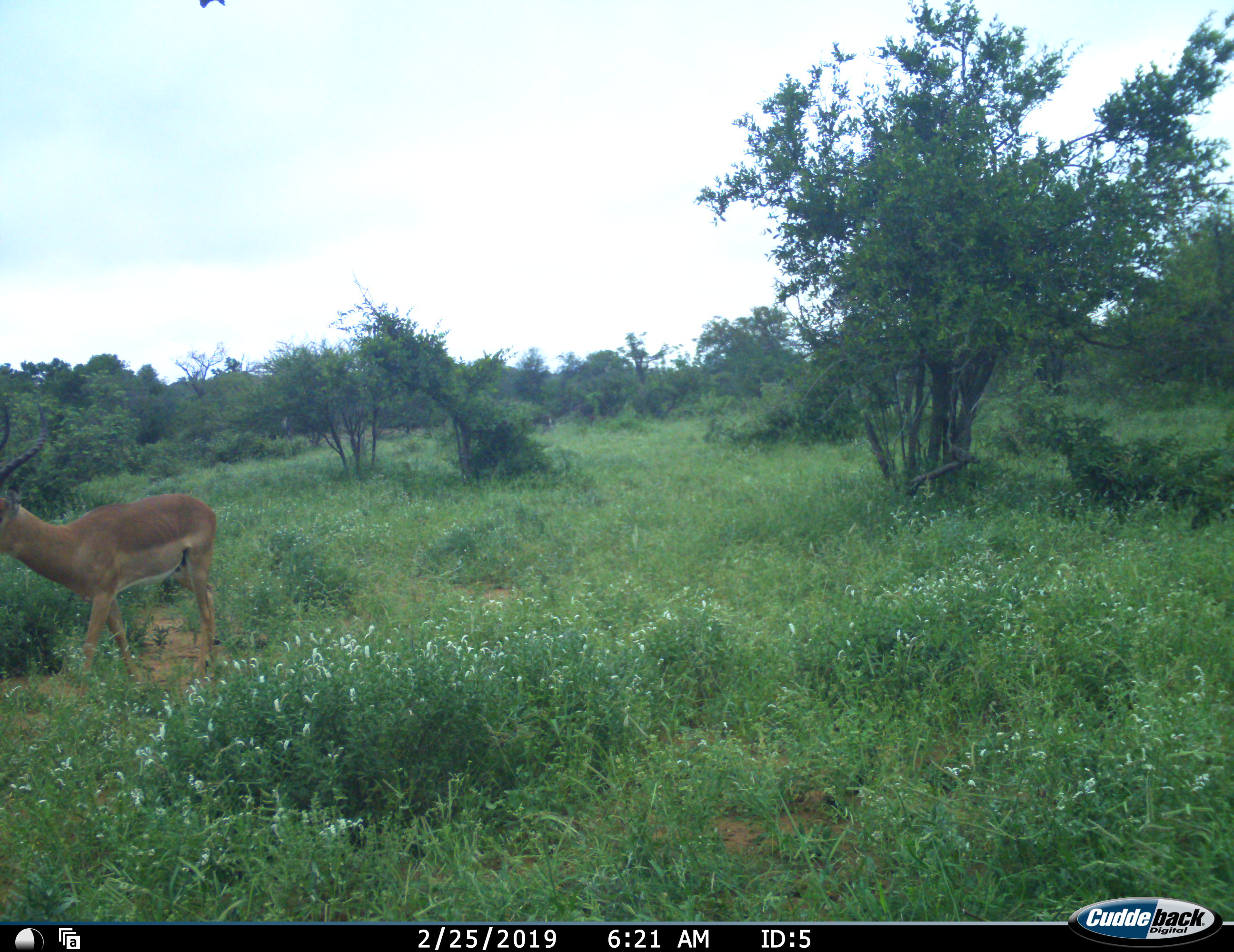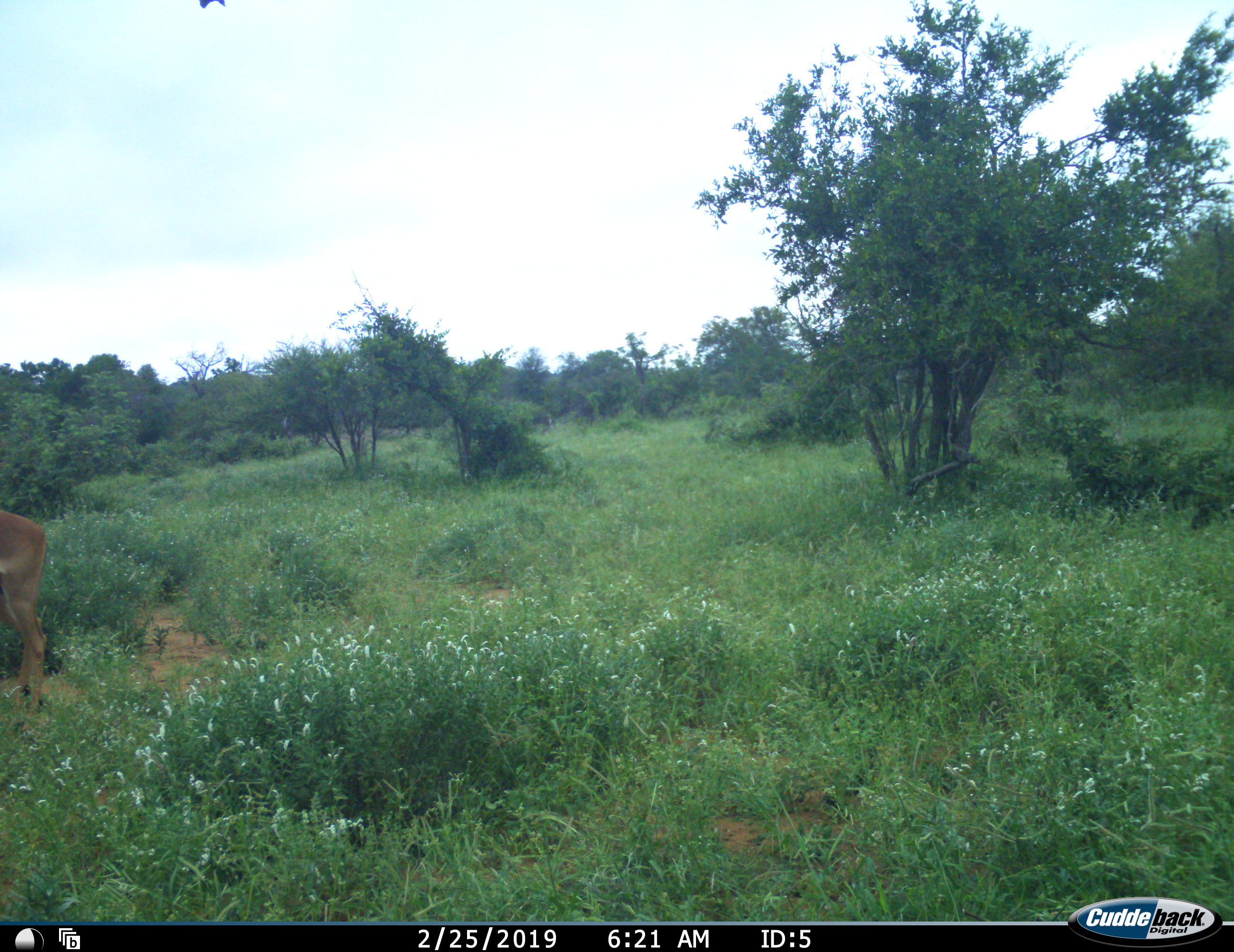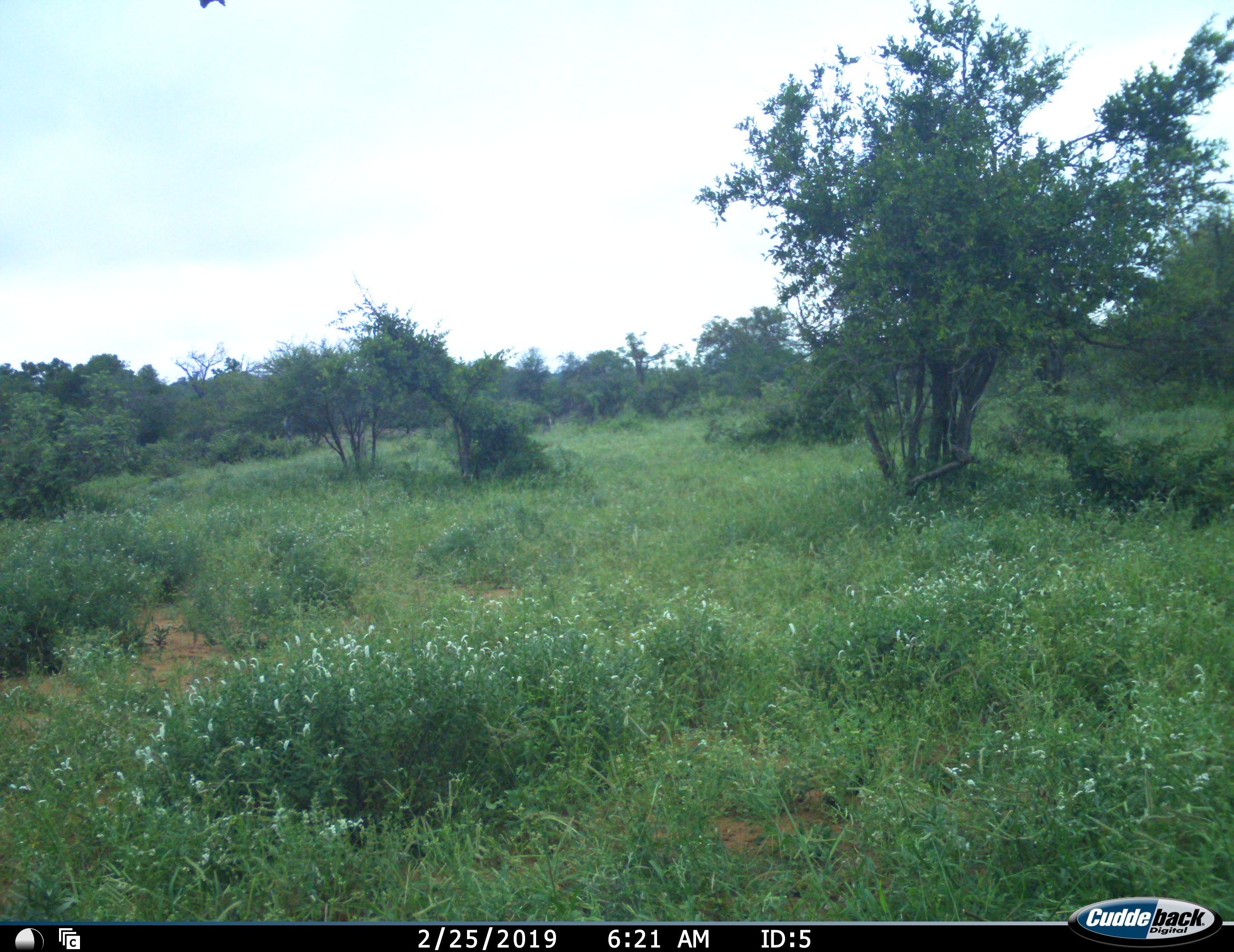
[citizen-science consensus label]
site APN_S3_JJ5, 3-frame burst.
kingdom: Animalia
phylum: Chordata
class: Mammalia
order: Artiodactyla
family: Bovidae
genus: Aepyceros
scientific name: Aepyceros melampus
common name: impala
Impala (Aepyceros melampus), count 1. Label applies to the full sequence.